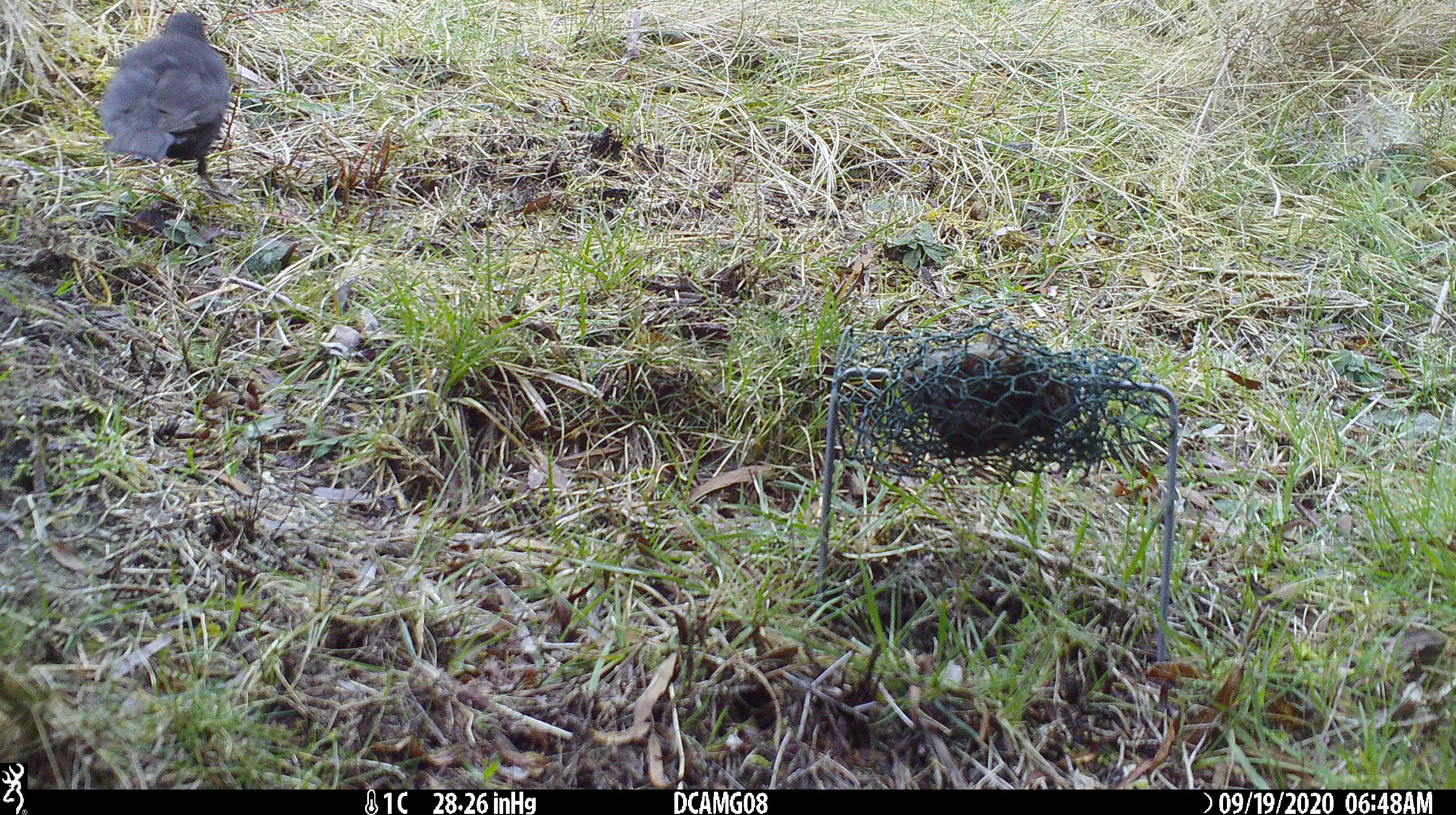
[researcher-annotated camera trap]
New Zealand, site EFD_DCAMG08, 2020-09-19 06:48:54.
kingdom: Animalia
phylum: Chordata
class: Aves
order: Passeriformes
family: Turdidae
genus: Turdus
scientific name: Turdus merula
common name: eurasian blackbird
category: blackbird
Blackbird (eurasian blackbird) (Turdus merula).